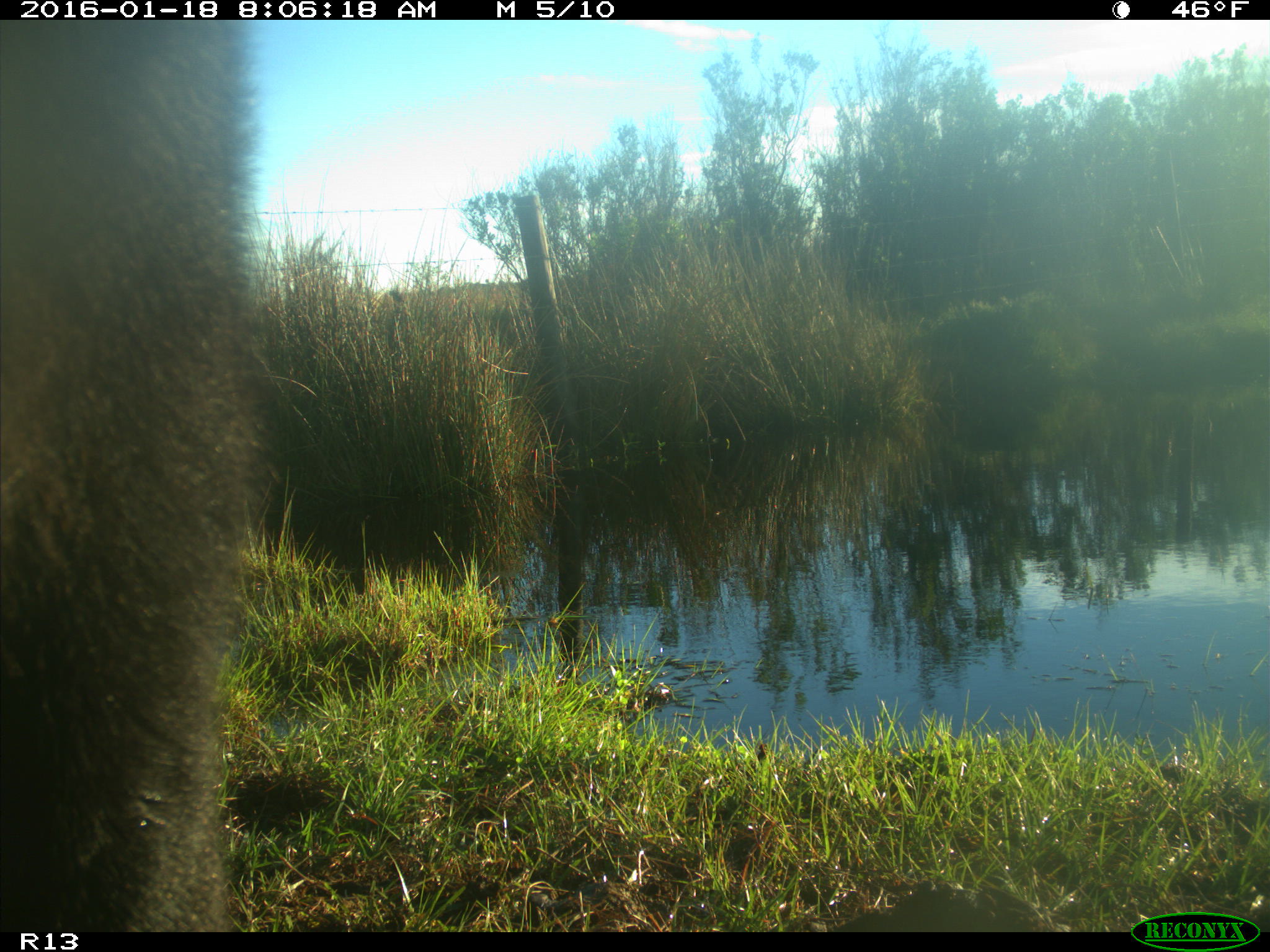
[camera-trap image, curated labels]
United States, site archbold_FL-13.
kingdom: Animalia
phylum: Chordata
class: Mammalia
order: Artiodactyla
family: Bovidae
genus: Bos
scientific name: Bos taurus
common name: domestic cow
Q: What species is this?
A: Bos taurus (domestic cow).